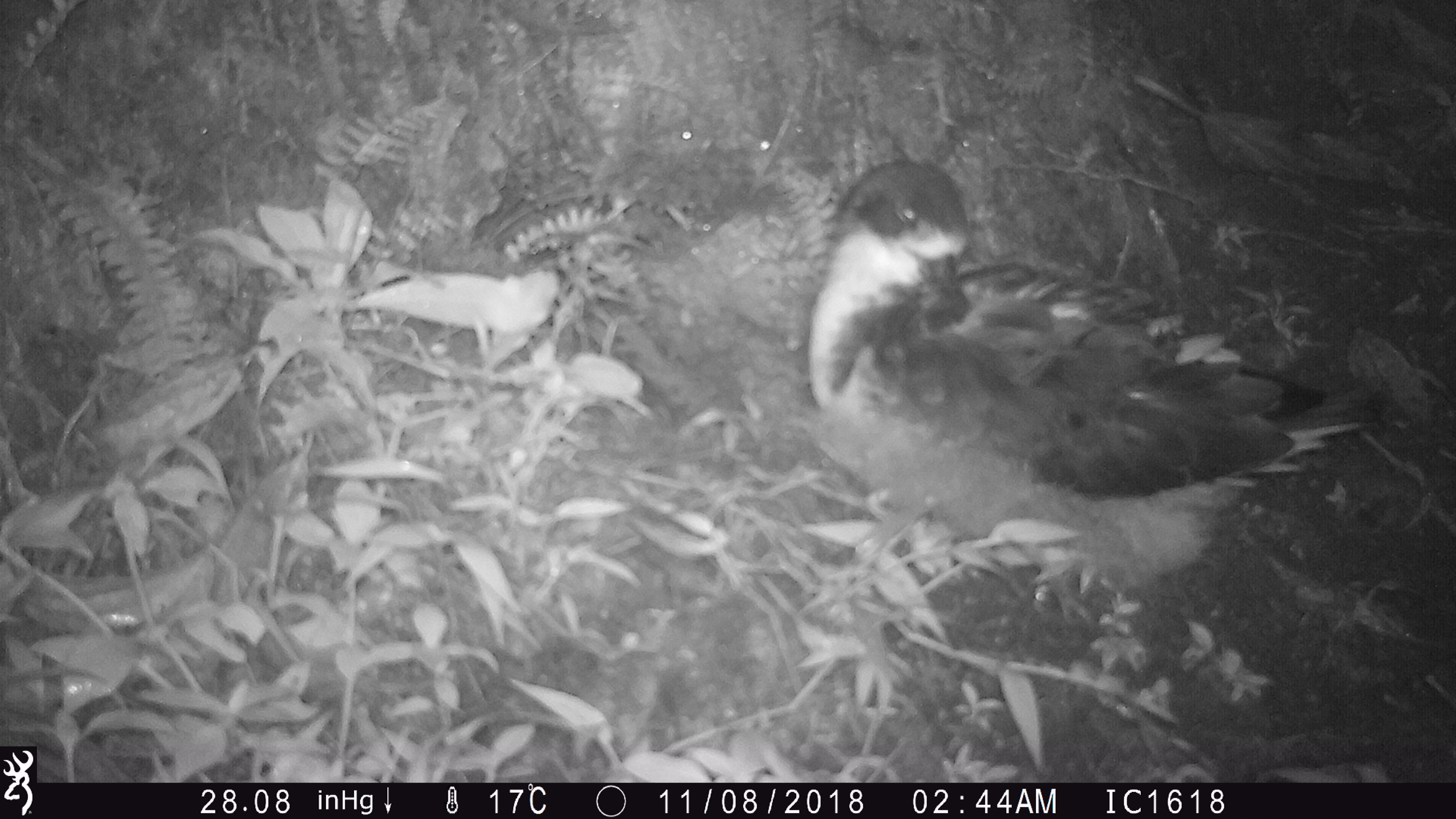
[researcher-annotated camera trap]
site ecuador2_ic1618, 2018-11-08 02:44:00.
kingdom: Animalia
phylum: Chordata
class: Aves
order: Procellariiformes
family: Procellariidae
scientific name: Procellariidae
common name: petrel chick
Petrel chick (Procellariidae).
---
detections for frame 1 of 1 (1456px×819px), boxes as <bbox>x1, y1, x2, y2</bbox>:
petrel chick: <bbox>769, 149, 1433, 607</bbox>